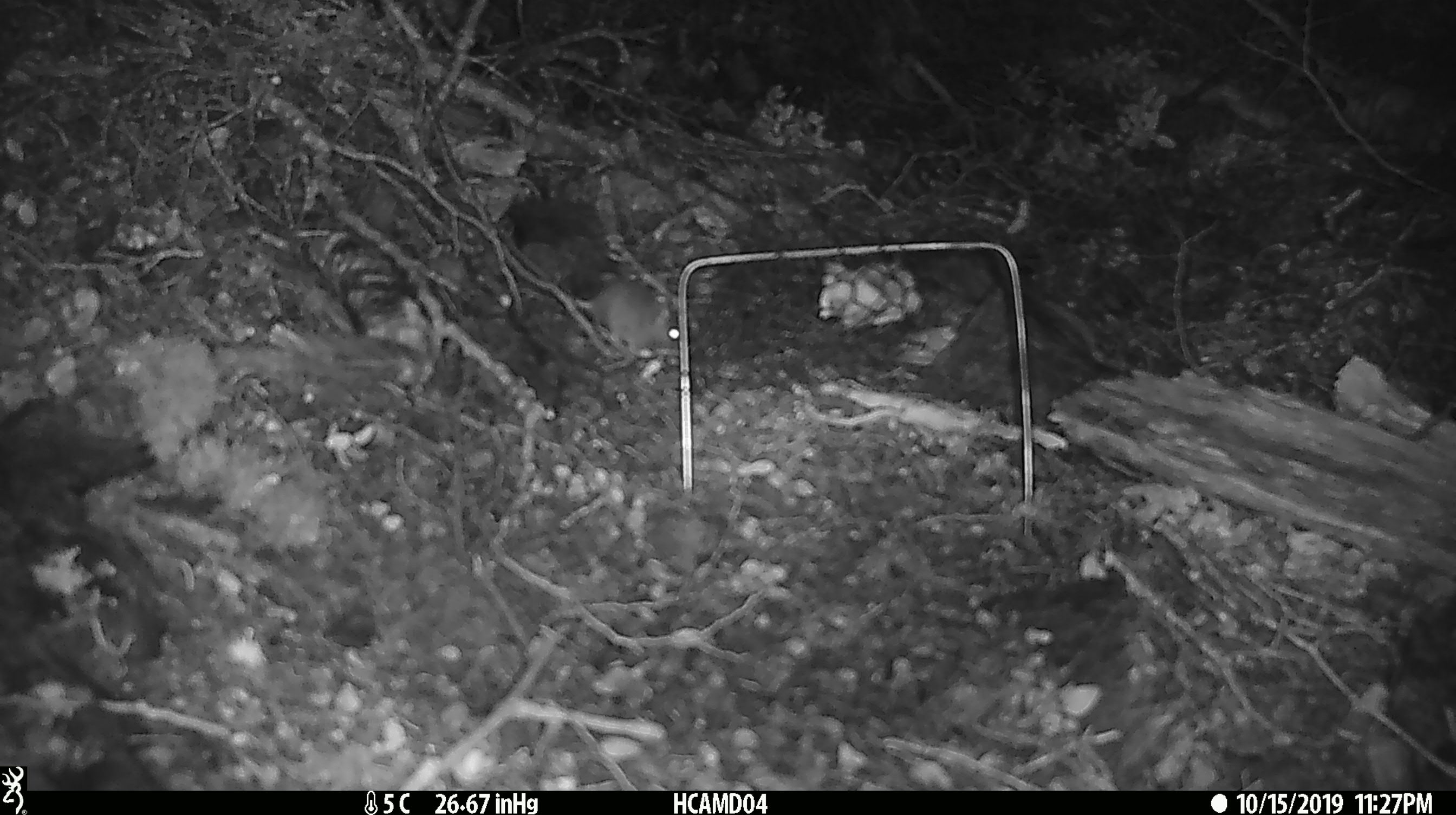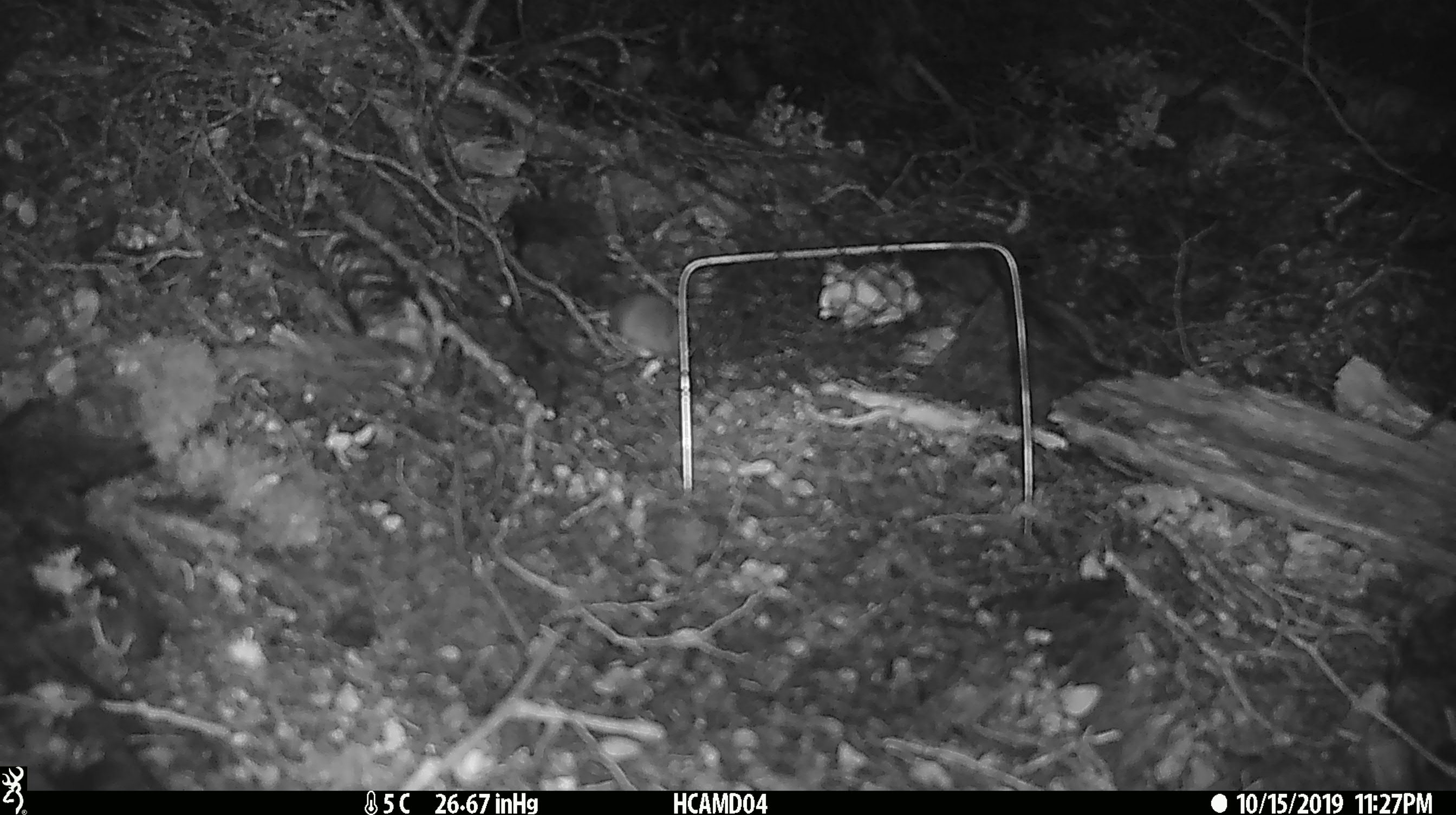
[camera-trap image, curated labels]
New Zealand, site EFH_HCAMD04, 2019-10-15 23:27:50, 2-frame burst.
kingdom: Animalia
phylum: Chordata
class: Mammalia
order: Rodentia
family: Muridae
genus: Mus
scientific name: Mus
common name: mouse